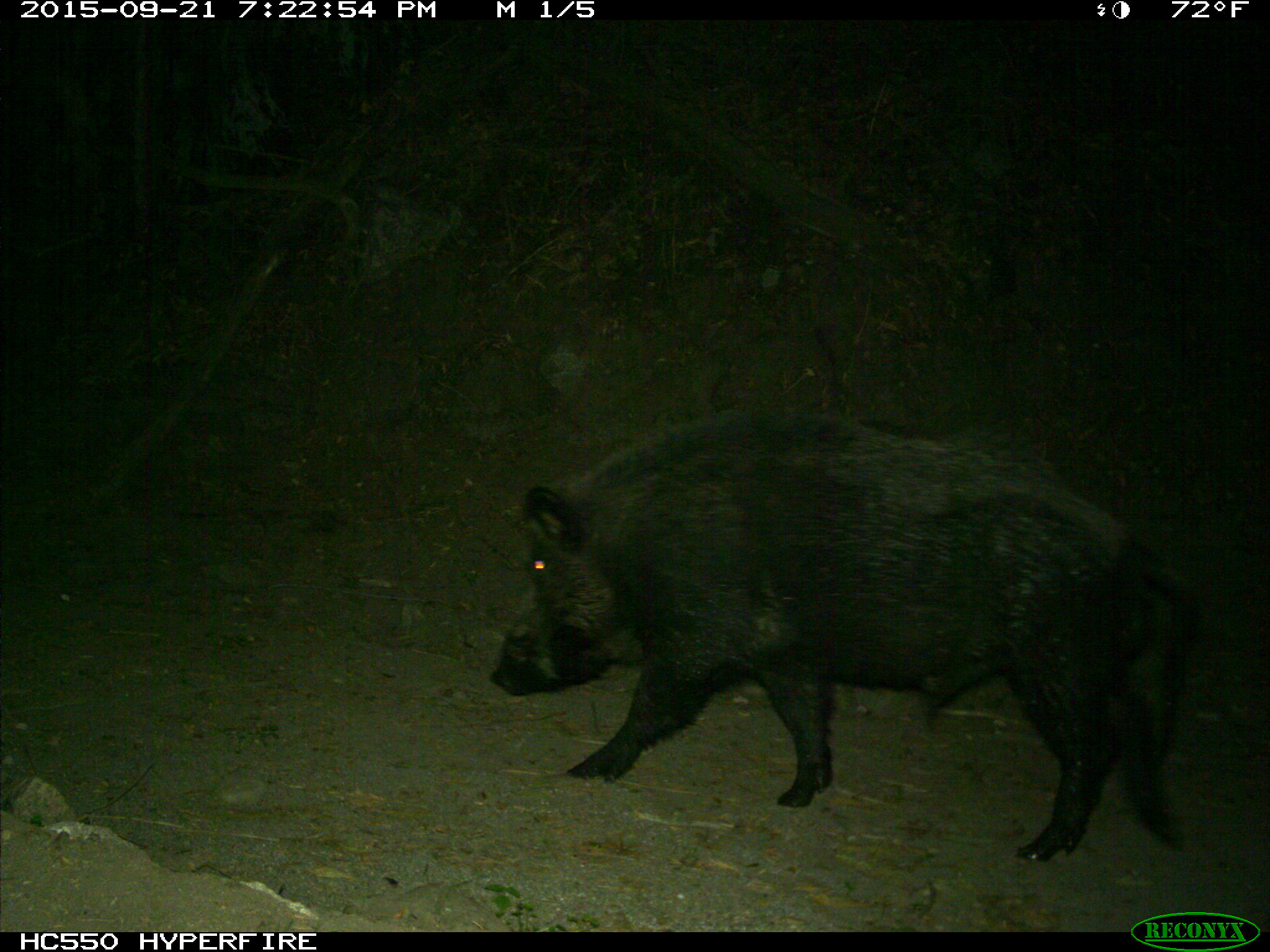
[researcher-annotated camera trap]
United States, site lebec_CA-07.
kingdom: Animalia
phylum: Chordata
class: Mammalia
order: Artiodactyla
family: Suidae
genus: Sus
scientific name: Sus scrofa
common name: wild boar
Sus scrofa (wild boar).